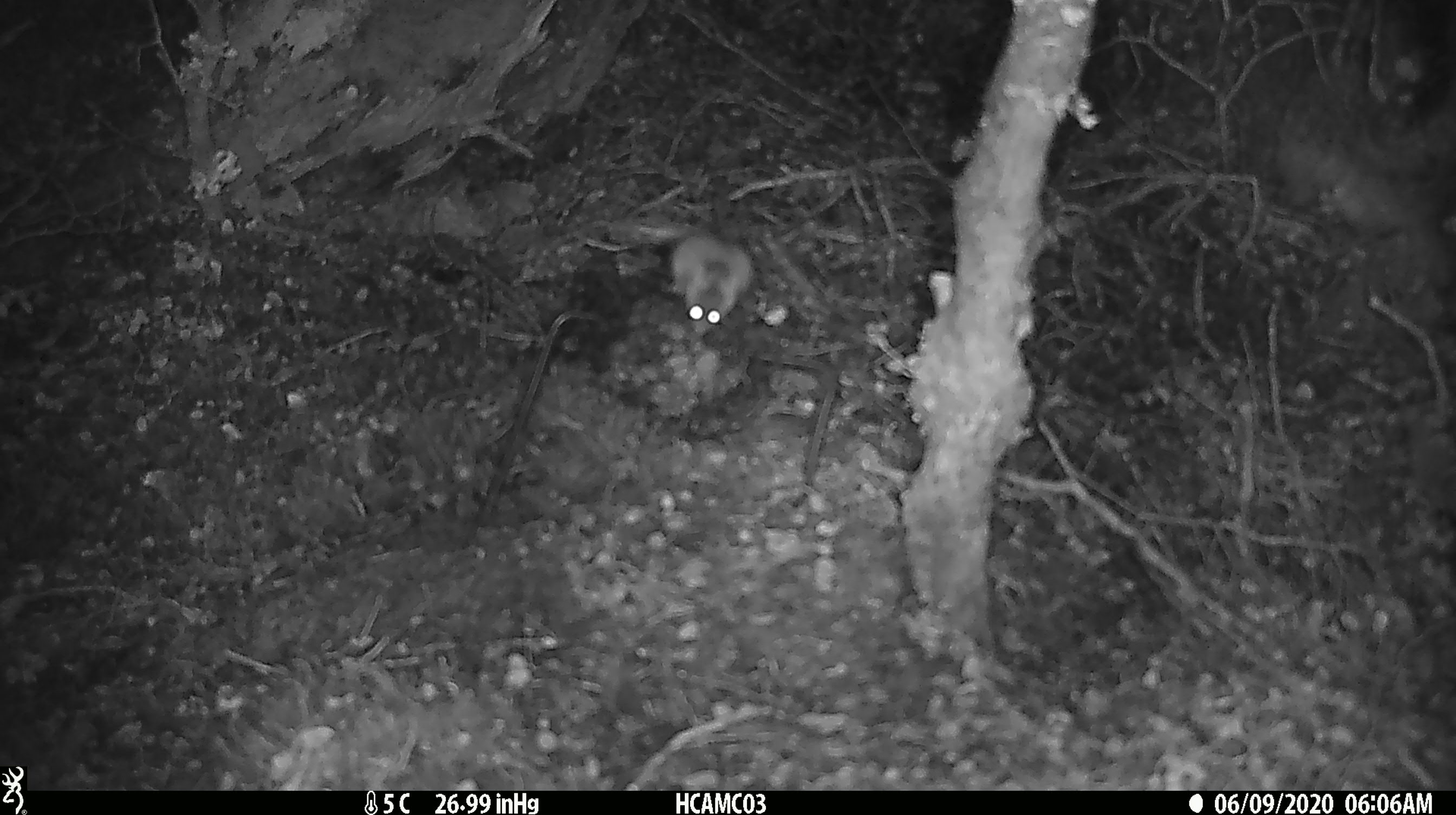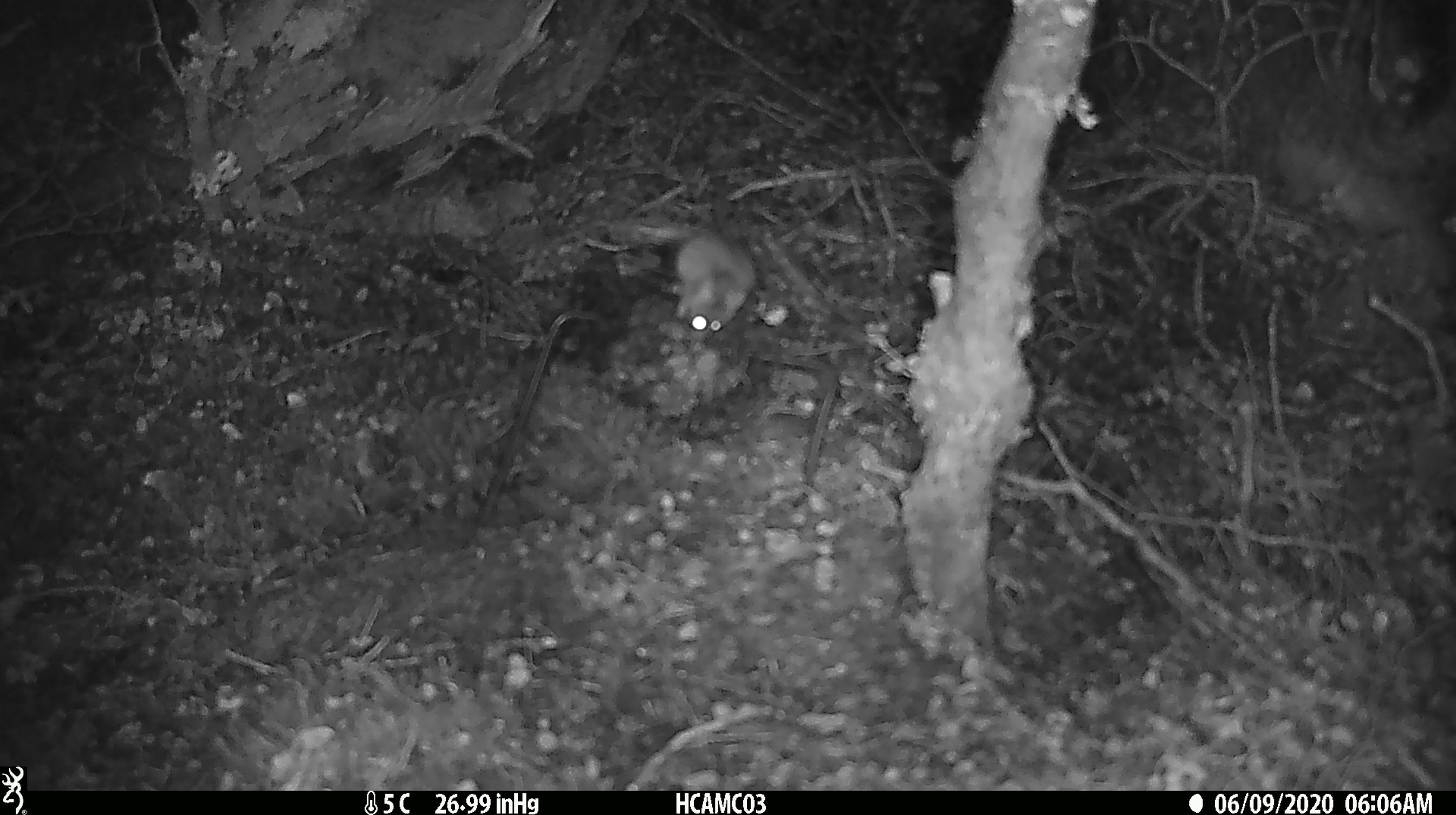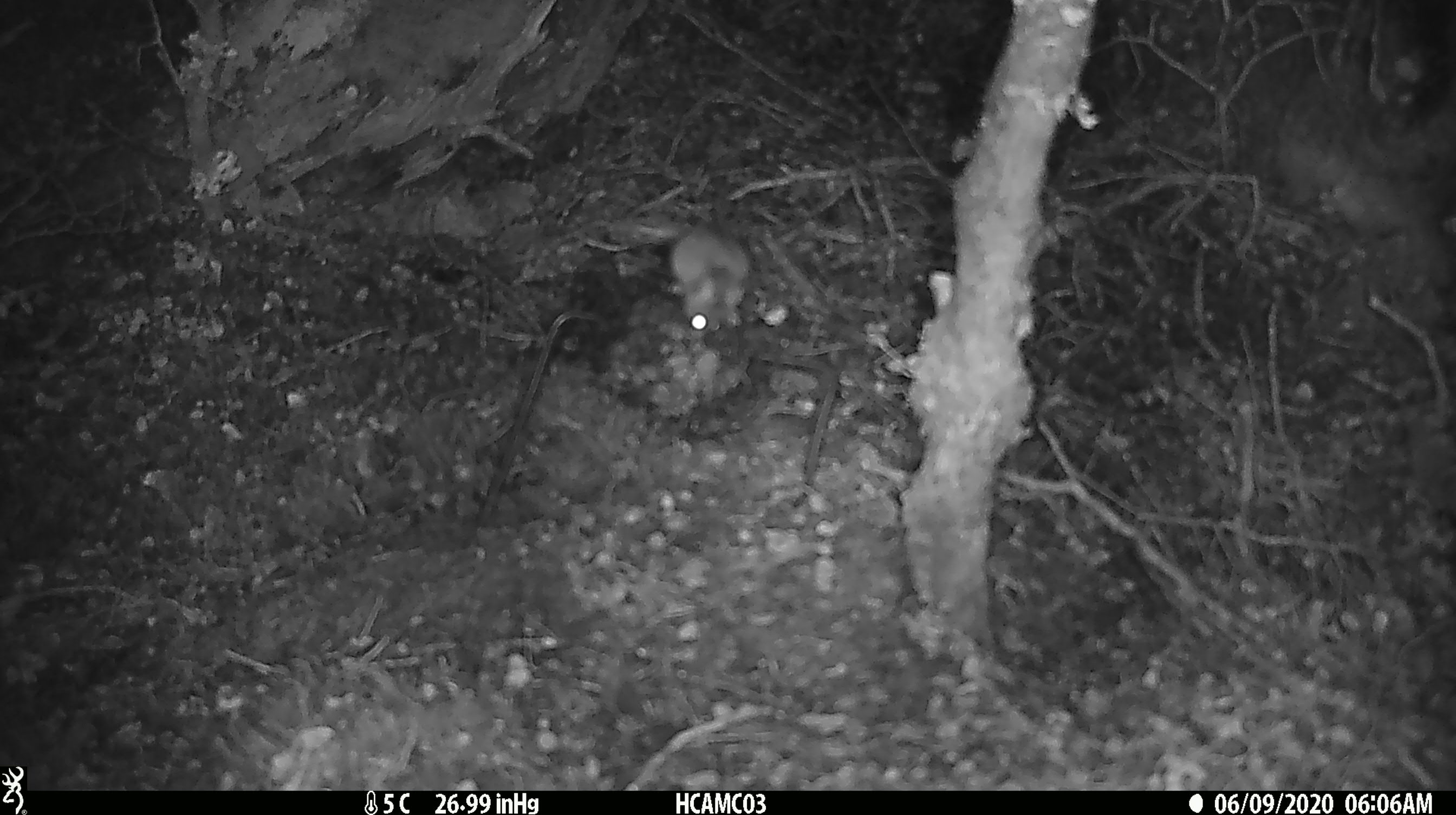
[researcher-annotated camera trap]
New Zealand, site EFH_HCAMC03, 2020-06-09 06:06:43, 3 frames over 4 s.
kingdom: Animalia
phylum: Chordata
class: Mammalia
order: Rodentia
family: Muridae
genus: Mus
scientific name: Mus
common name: mouse